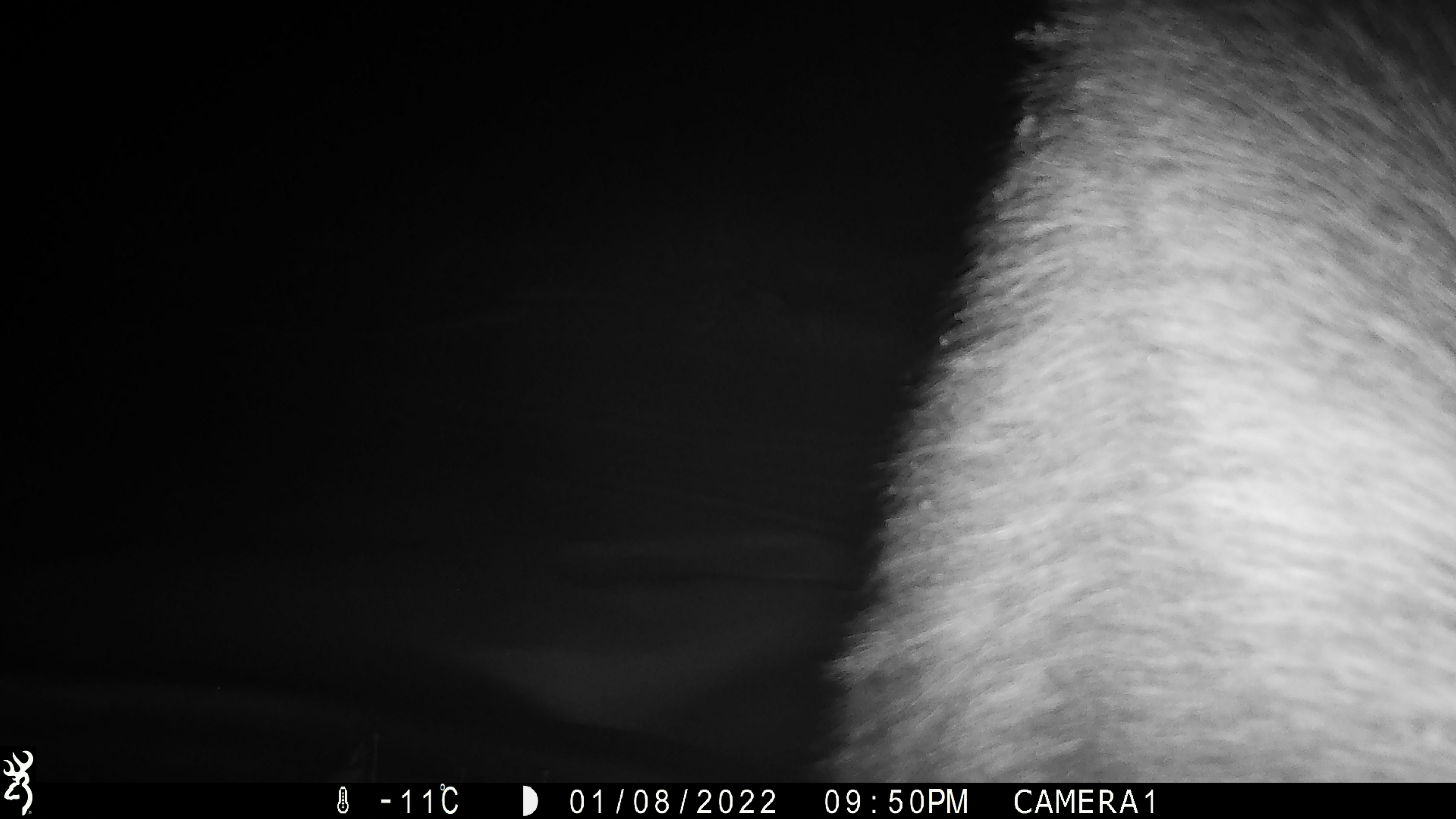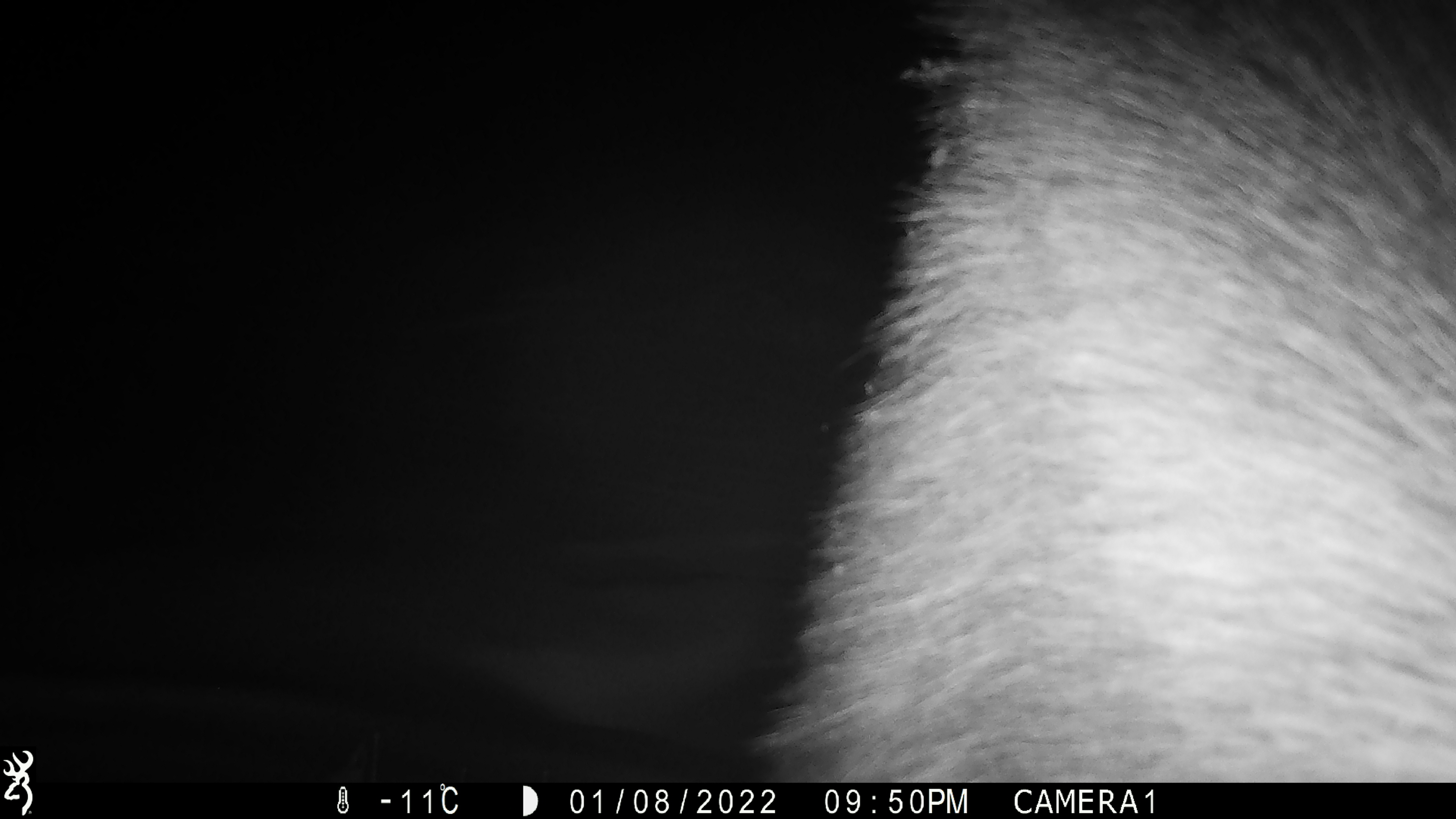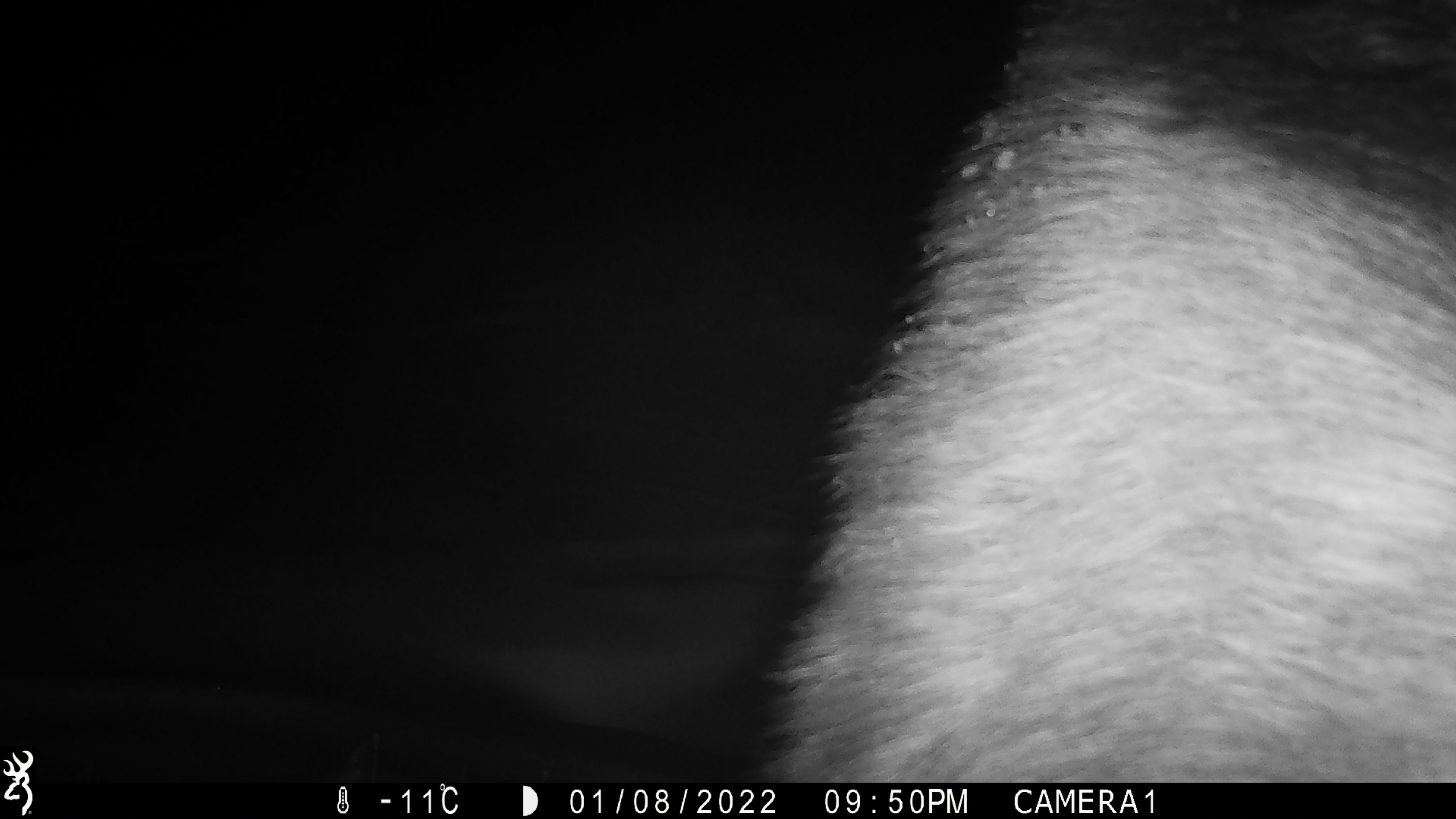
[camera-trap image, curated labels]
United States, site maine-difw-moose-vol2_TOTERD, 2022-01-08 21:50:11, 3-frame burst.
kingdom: Animalia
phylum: Chordata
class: Mammalia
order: Artiodactyla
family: Cervidae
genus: Alces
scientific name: Alces alces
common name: moose